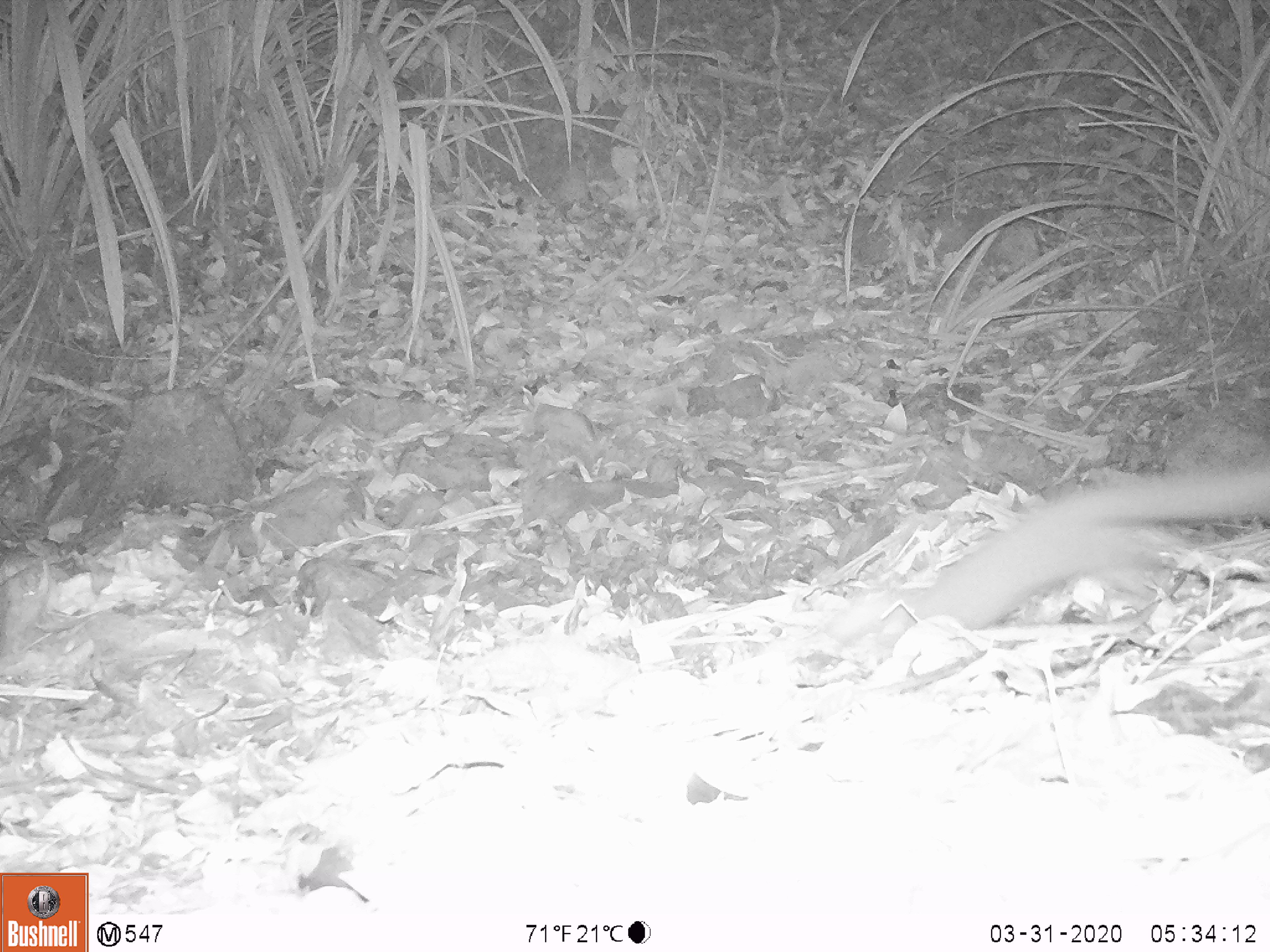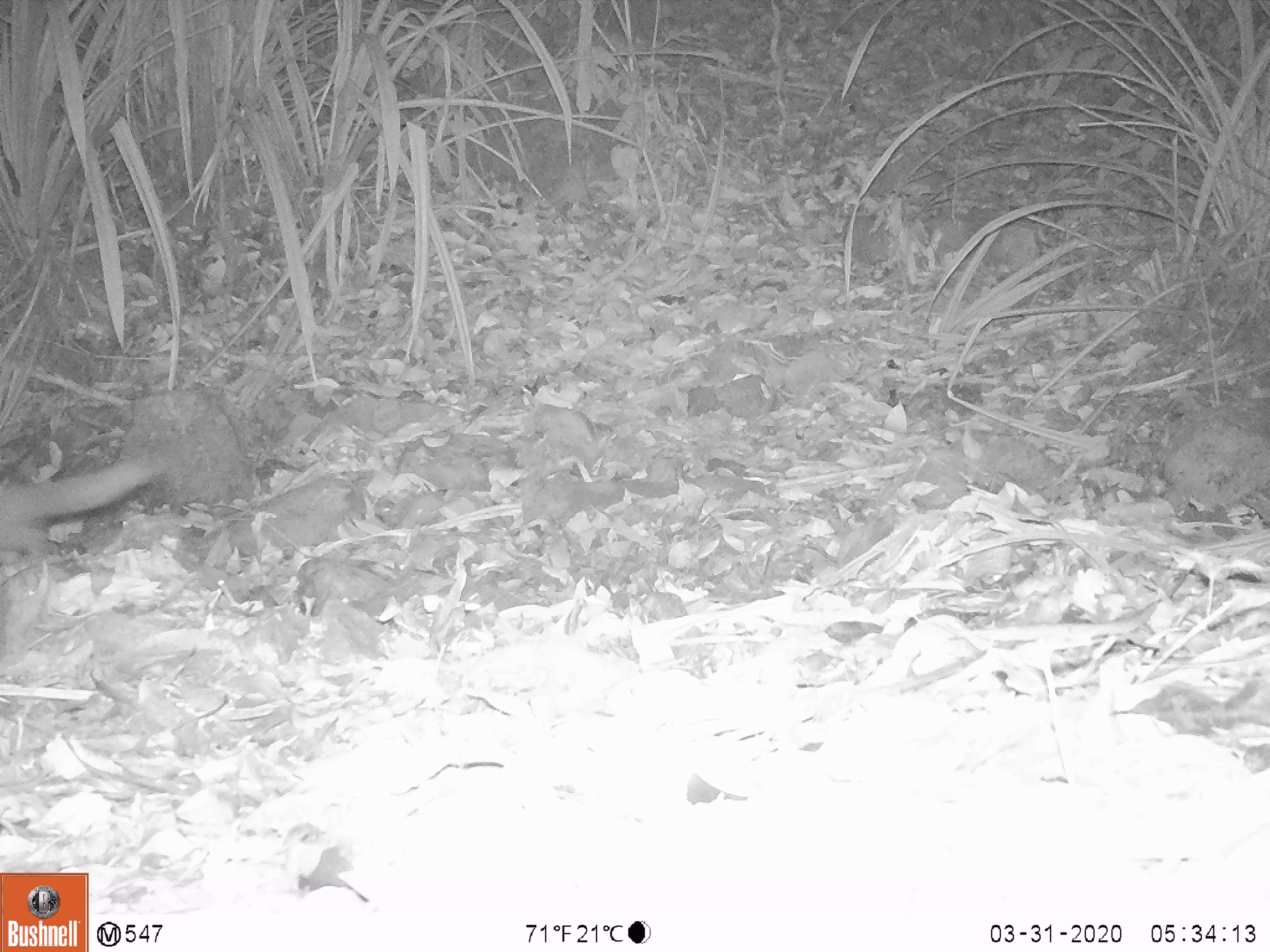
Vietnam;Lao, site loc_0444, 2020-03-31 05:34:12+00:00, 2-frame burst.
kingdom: Animalia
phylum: Chordata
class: Mammalia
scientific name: Mammalia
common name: mammal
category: unidentified small mammal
Unidentified small mammal (mammal) (Mammalia). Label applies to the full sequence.